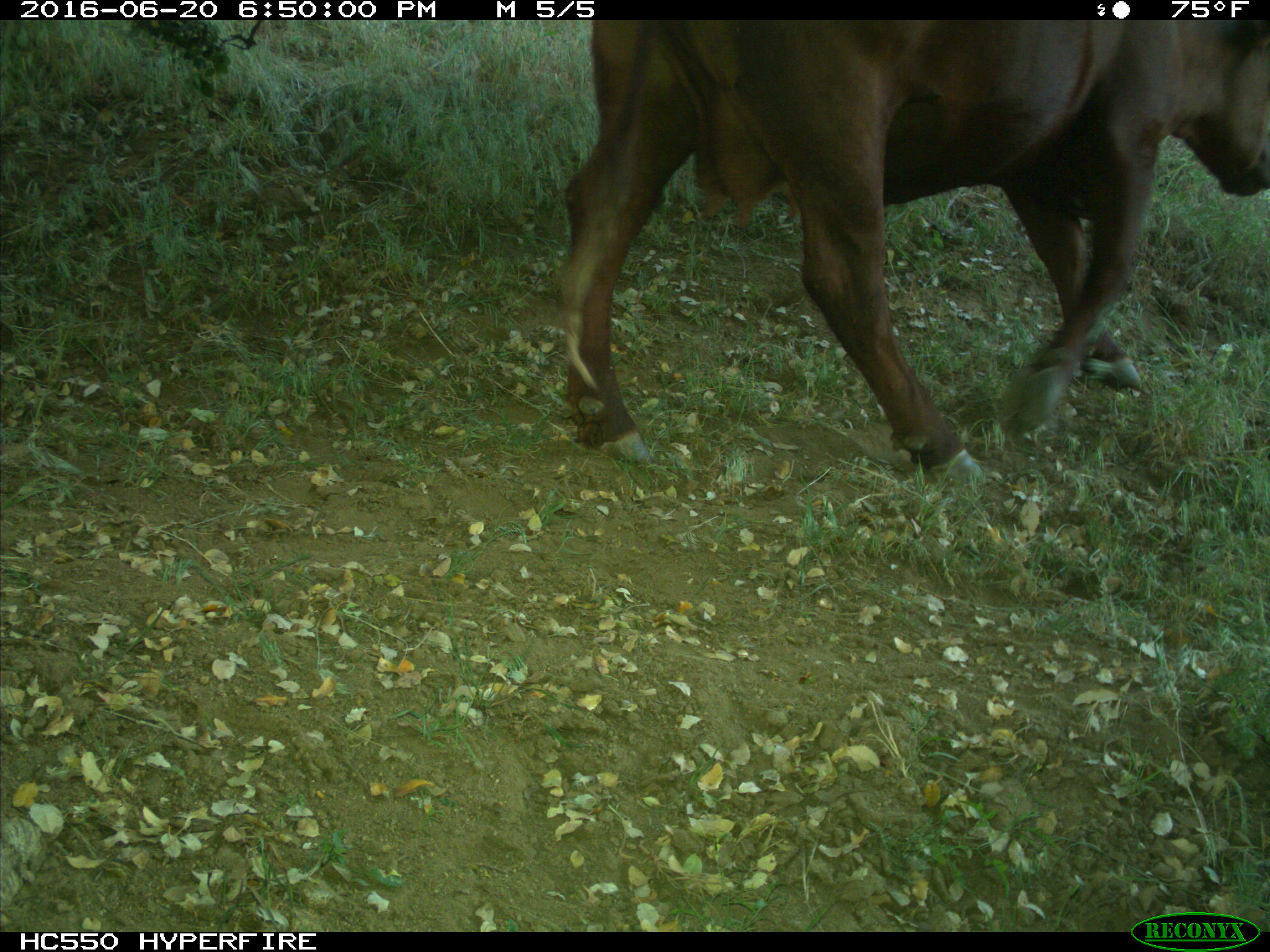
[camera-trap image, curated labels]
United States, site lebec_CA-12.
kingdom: Animalia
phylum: Chordata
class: Mammalia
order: Artiodactyla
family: Bovidae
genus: Bos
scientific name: Bos taurus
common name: domestic cow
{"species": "Bos taurus (domestic cow)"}